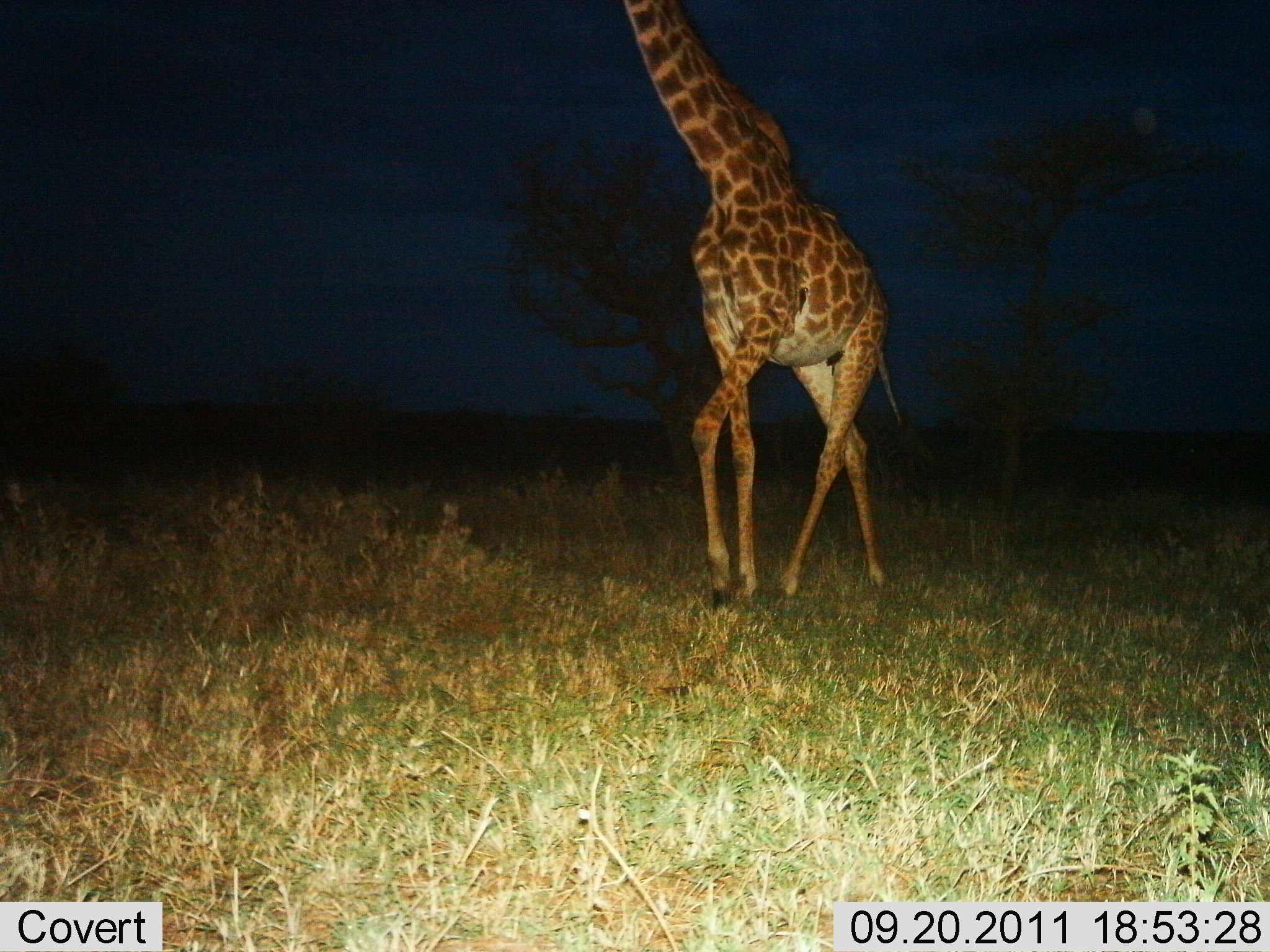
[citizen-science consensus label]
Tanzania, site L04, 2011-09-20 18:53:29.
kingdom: Animalia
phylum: Chordata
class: Mammalia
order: Artiodactyla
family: Giraffidae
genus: Giraffa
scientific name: Giraffa camelopardalis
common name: giraffe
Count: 1.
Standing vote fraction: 27%.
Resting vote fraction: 0%.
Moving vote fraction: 82%.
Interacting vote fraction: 0%.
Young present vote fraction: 0%.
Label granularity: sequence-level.